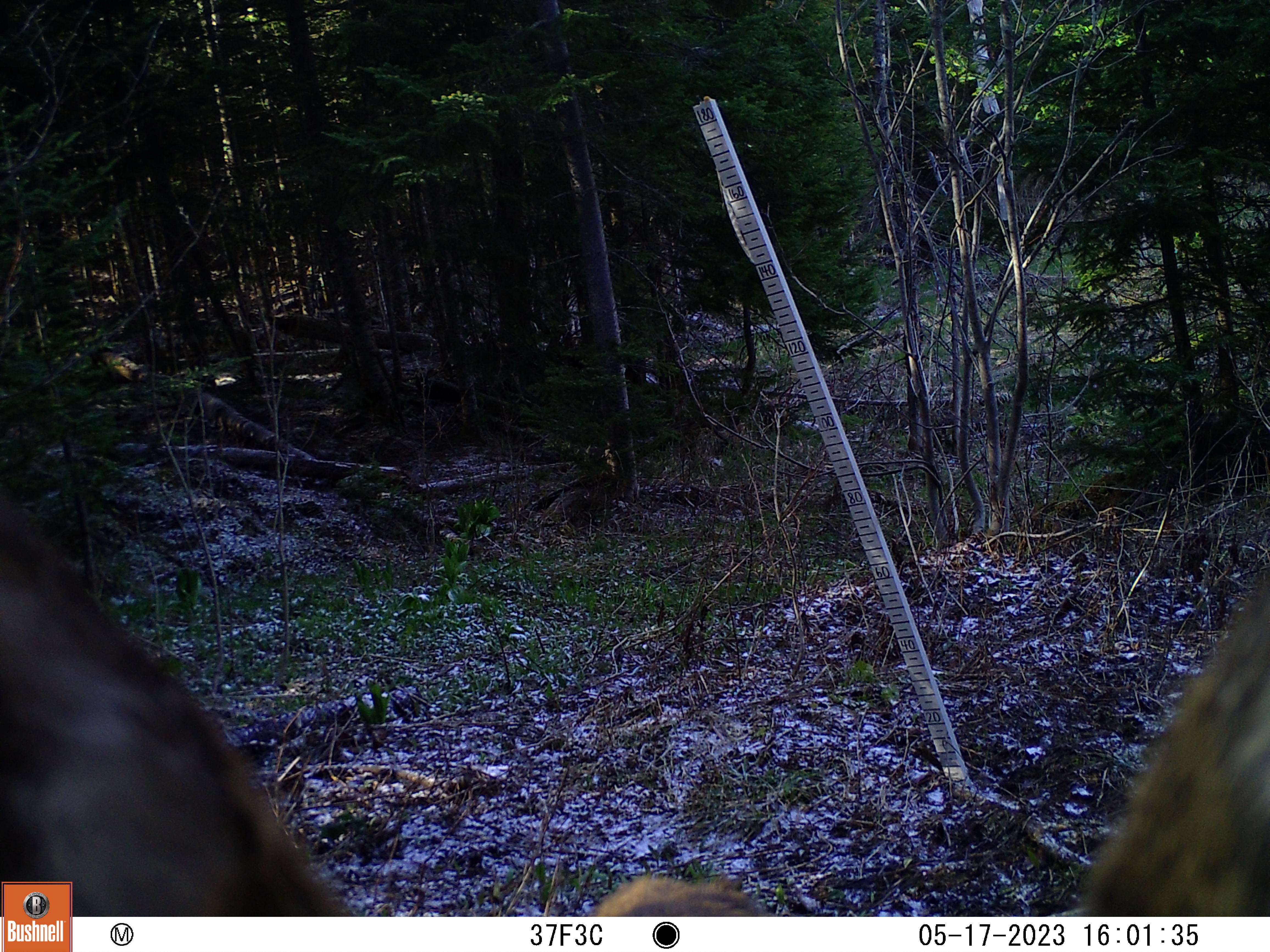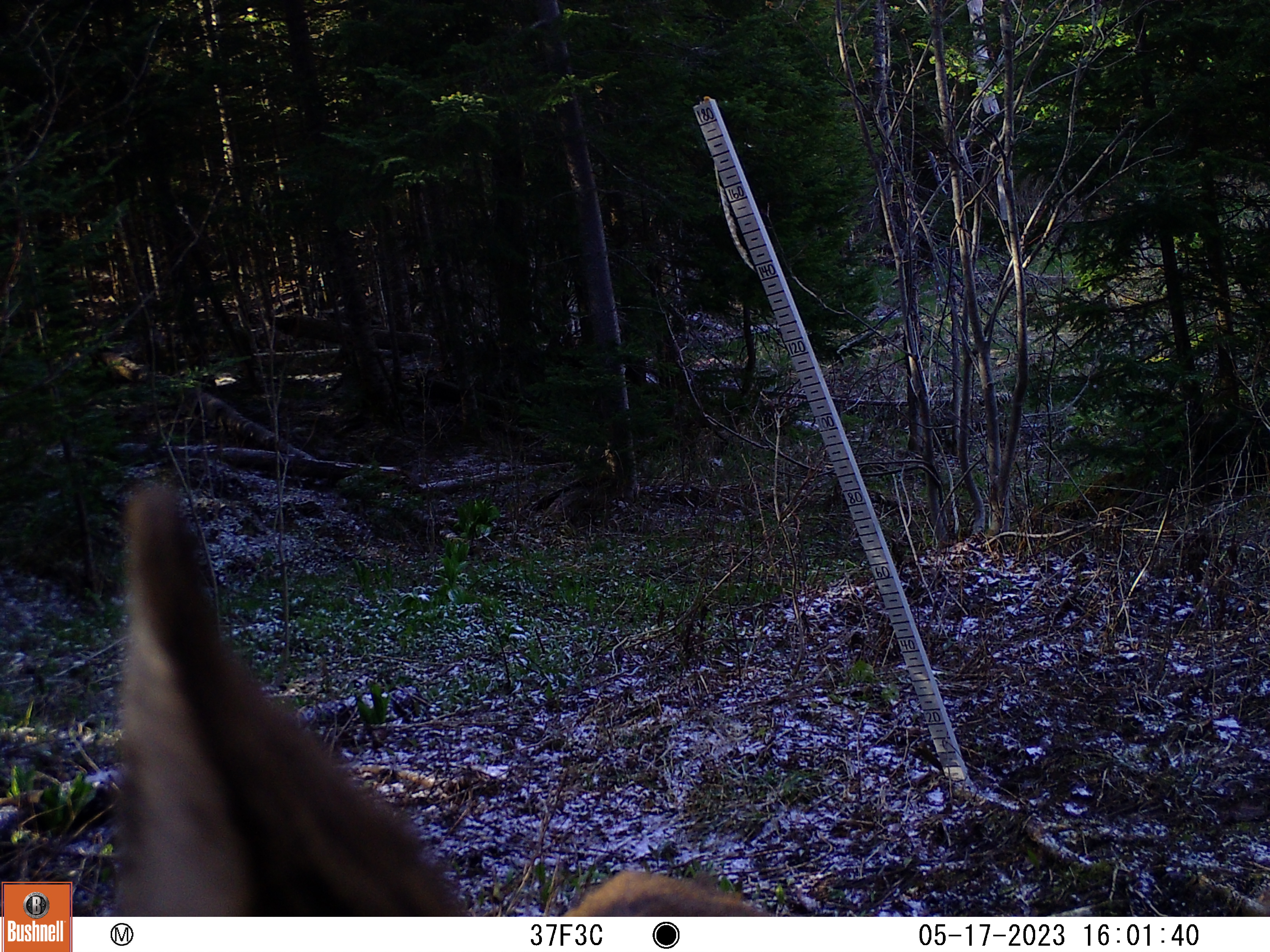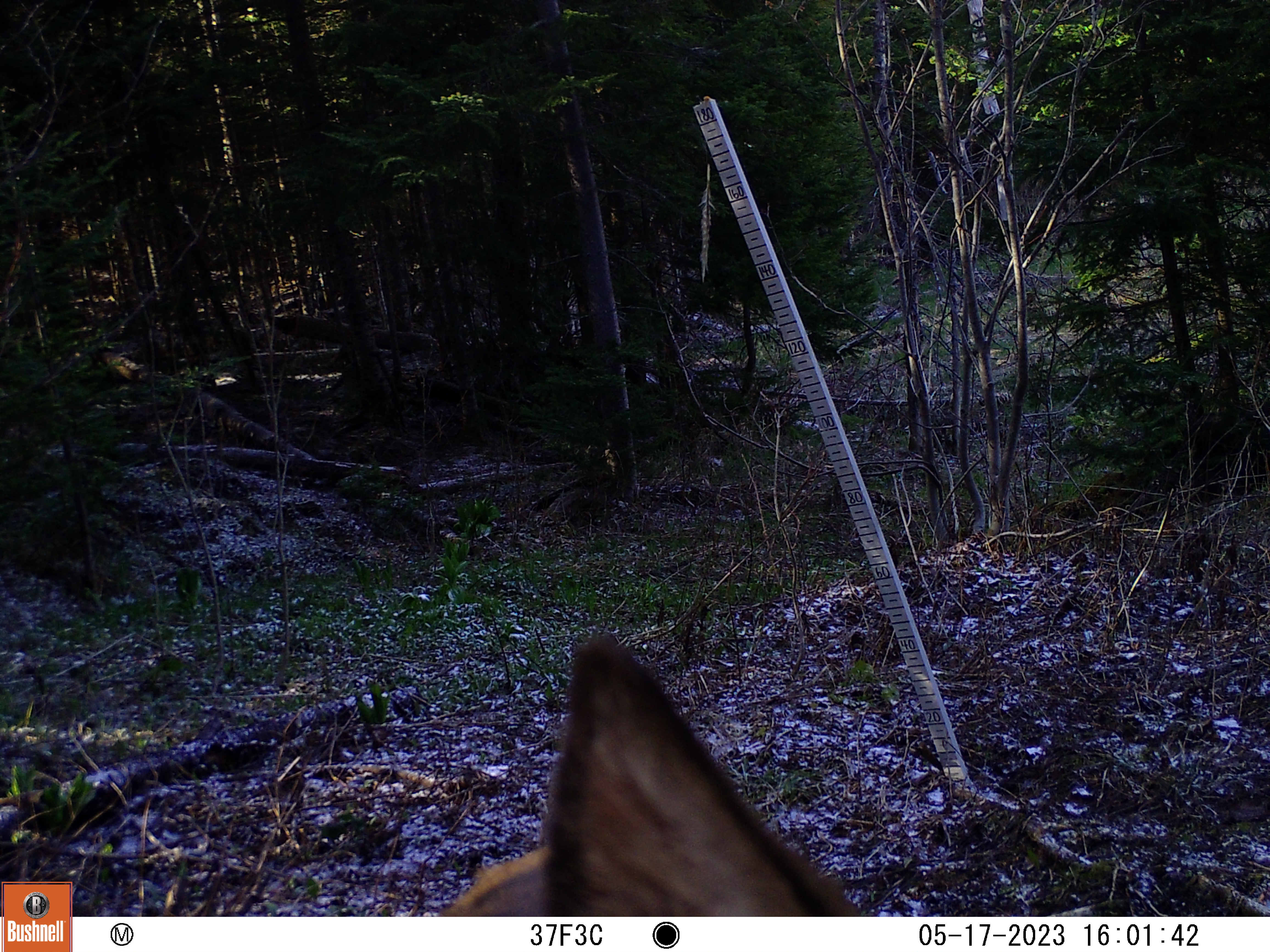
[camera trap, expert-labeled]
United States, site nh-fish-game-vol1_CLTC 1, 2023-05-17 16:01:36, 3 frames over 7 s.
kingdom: Animalia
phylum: Chordata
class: Mammalia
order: Artiodactyla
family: Cervidae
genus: Odocoileus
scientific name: Odocoileus virginianus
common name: white-tailed deer